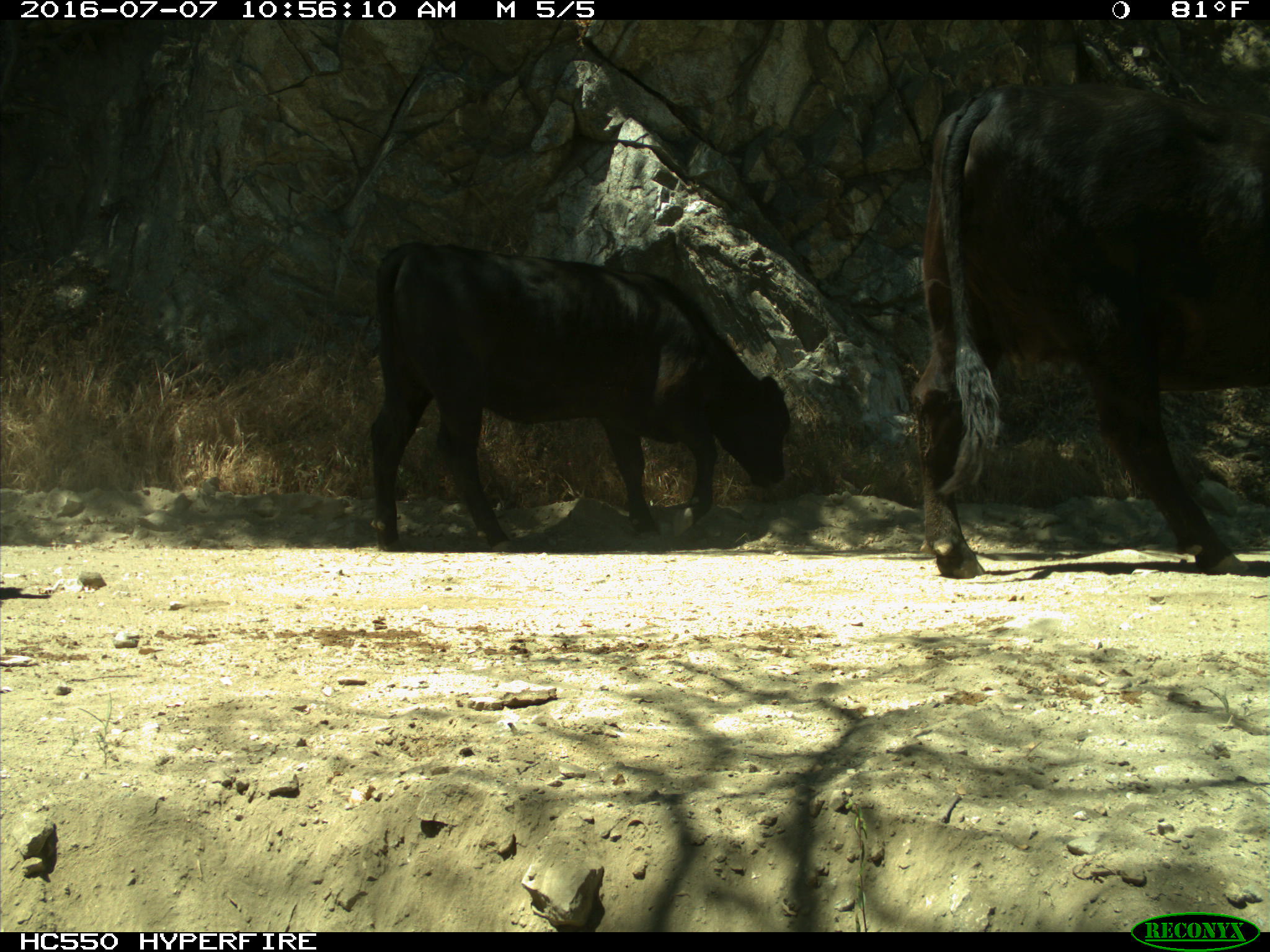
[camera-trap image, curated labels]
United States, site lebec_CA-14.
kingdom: Animalia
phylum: Chordata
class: Mammalia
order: Artiodactyla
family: Bovidae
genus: Bos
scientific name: Bos taurus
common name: domestic cow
Bos taurus (domestic cow).